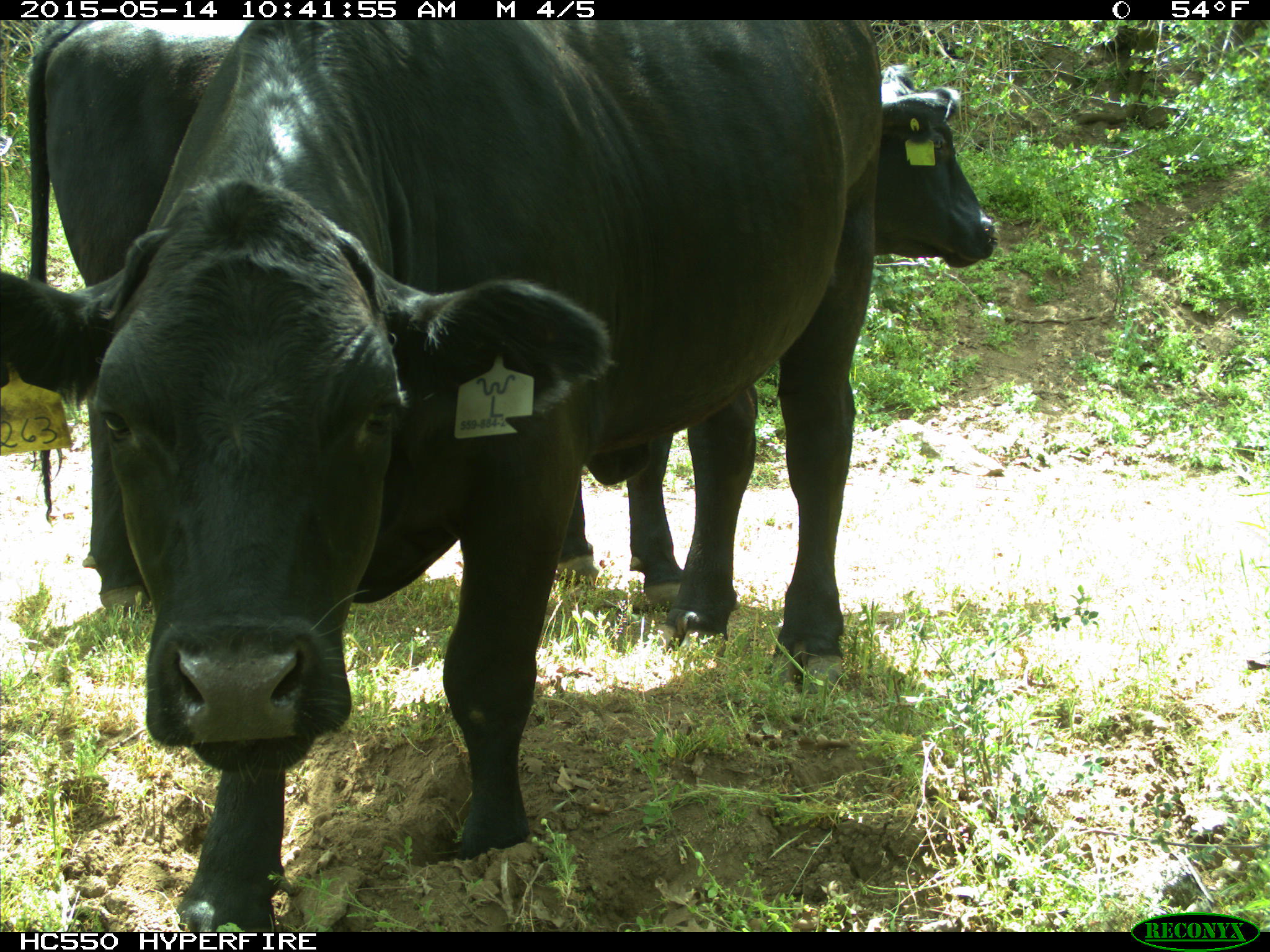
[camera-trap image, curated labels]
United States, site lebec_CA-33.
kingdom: Animalia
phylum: Chordata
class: Mammalia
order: Artiodactyla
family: Bovidae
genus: Bos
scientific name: Bos taurus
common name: domestic cow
Bos taurus (domestic cow).